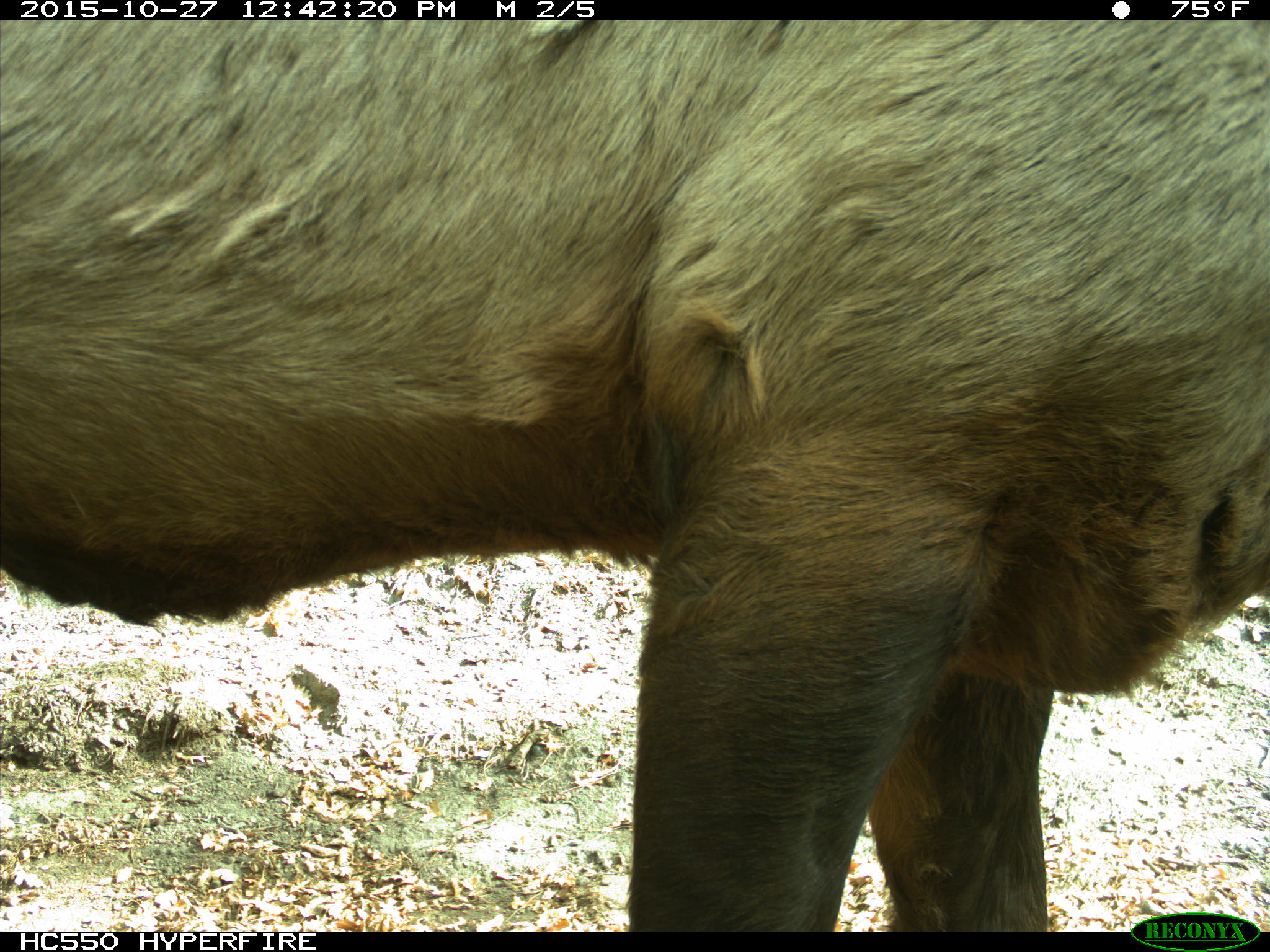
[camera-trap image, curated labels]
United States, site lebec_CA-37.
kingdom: Animalia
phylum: Chordata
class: Mammalia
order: Artiodactyla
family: Cervidae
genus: Cervus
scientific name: Cervus canadensis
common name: elk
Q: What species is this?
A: Cervus canadensis (elk).